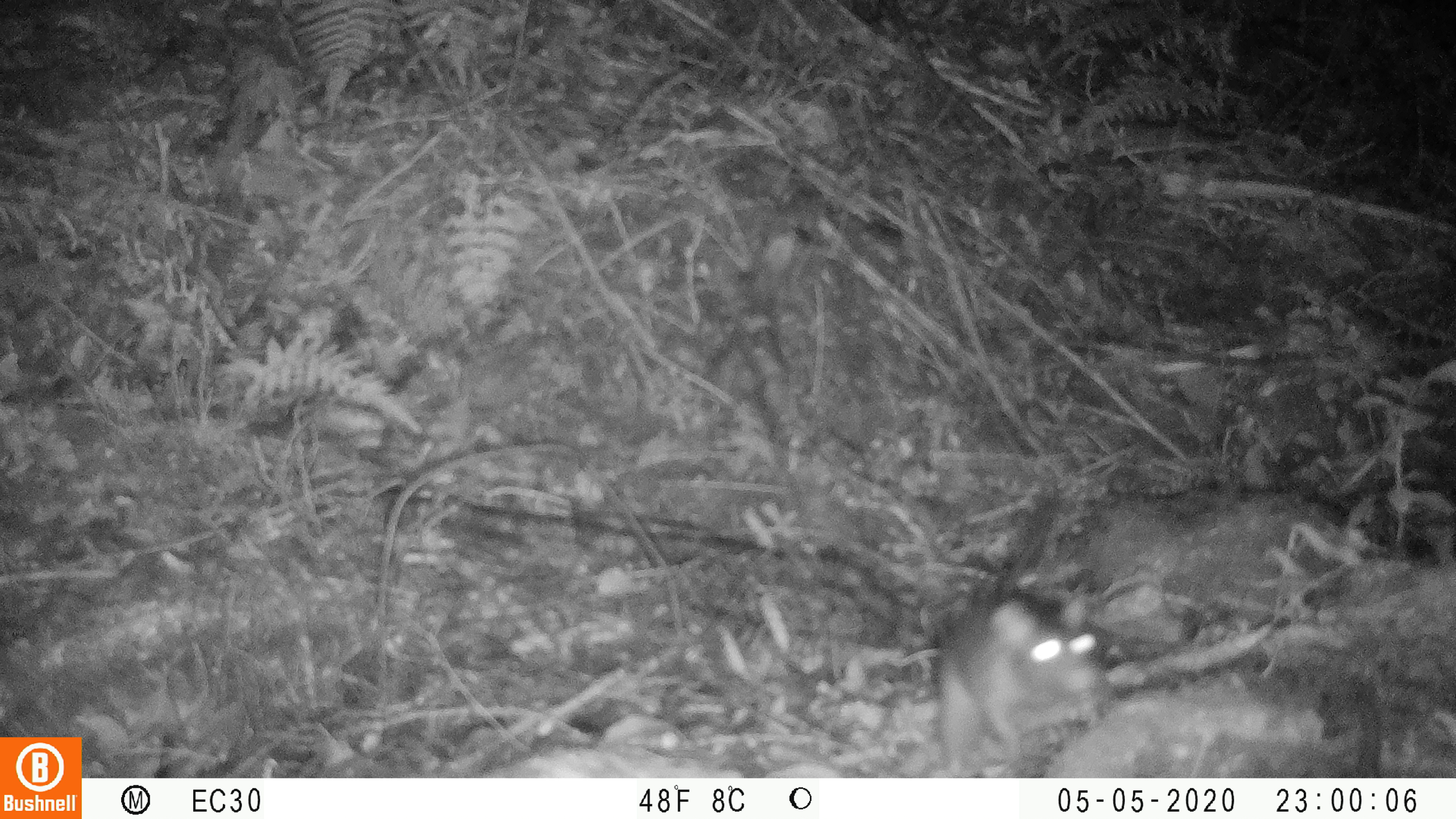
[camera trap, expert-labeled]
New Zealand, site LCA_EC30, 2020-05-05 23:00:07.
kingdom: Animalia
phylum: Chordata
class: Mammalia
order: Rodentia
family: Muridae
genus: Rattus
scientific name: Rattus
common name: rat